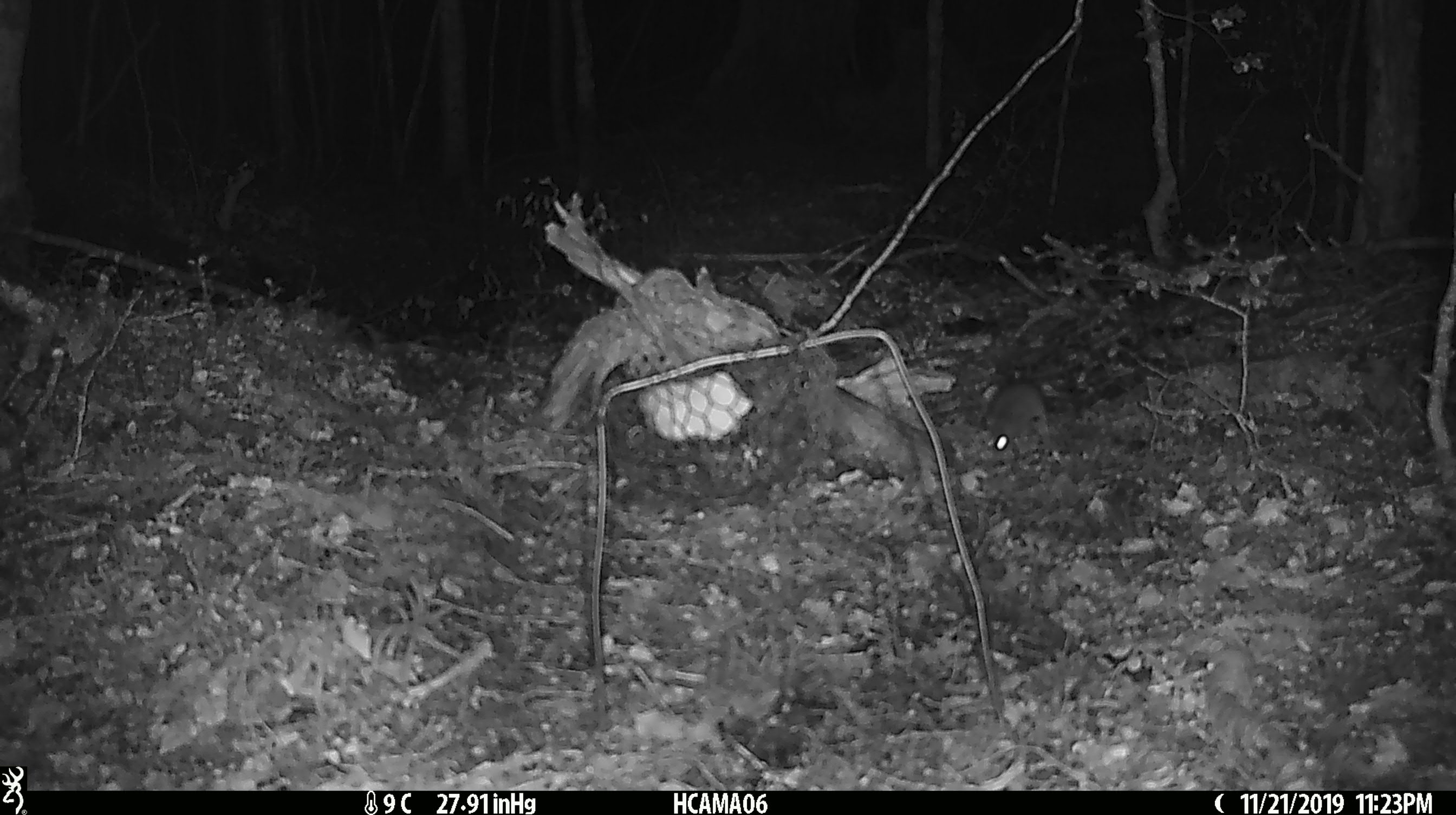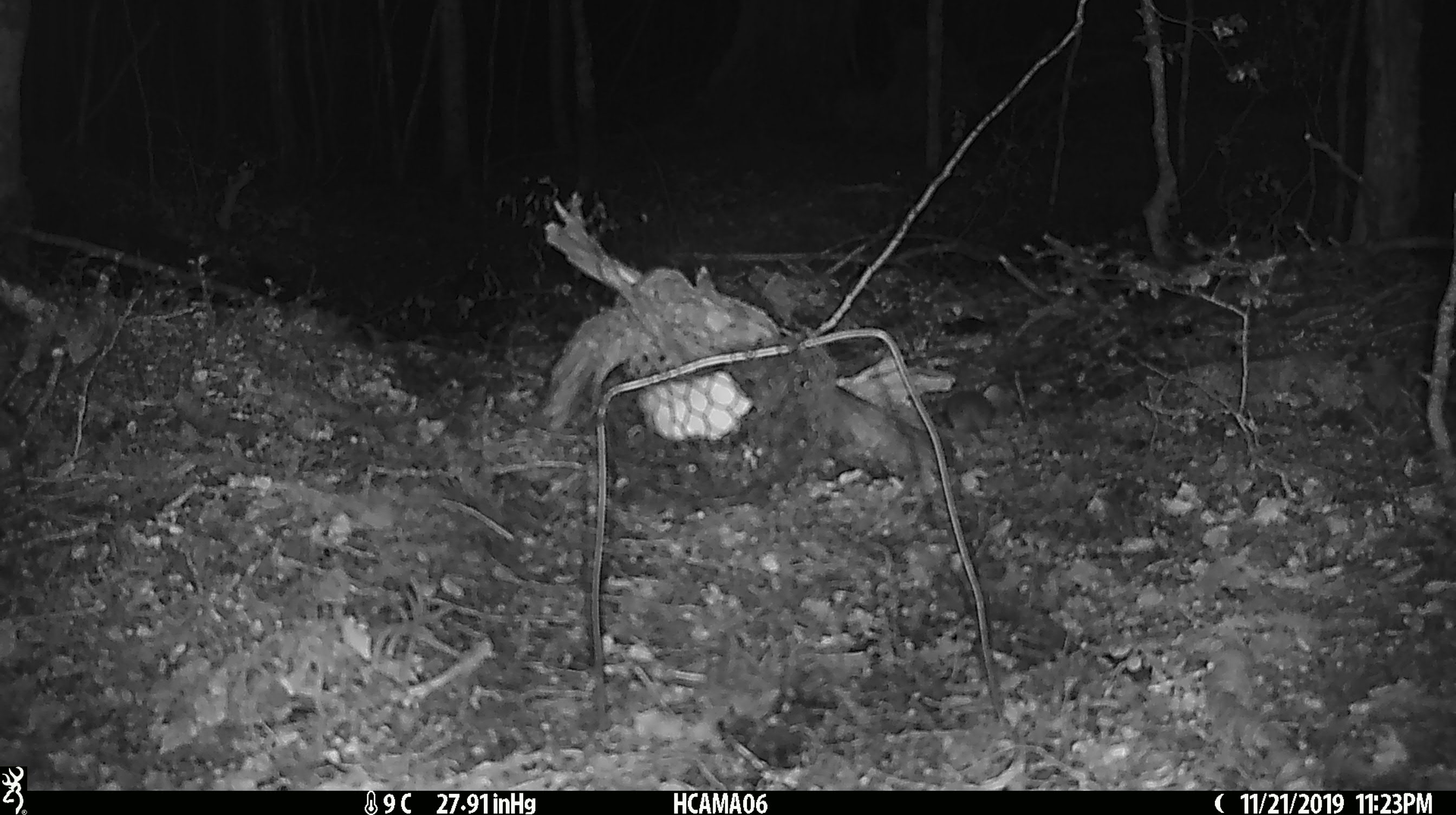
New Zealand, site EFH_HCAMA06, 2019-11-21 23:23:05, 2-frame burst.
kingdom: Animalia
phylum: Chordata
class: Mammalia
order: Rodentia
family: Muridae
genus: Mus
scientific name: Mus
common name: mouse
Mouse (Mus).